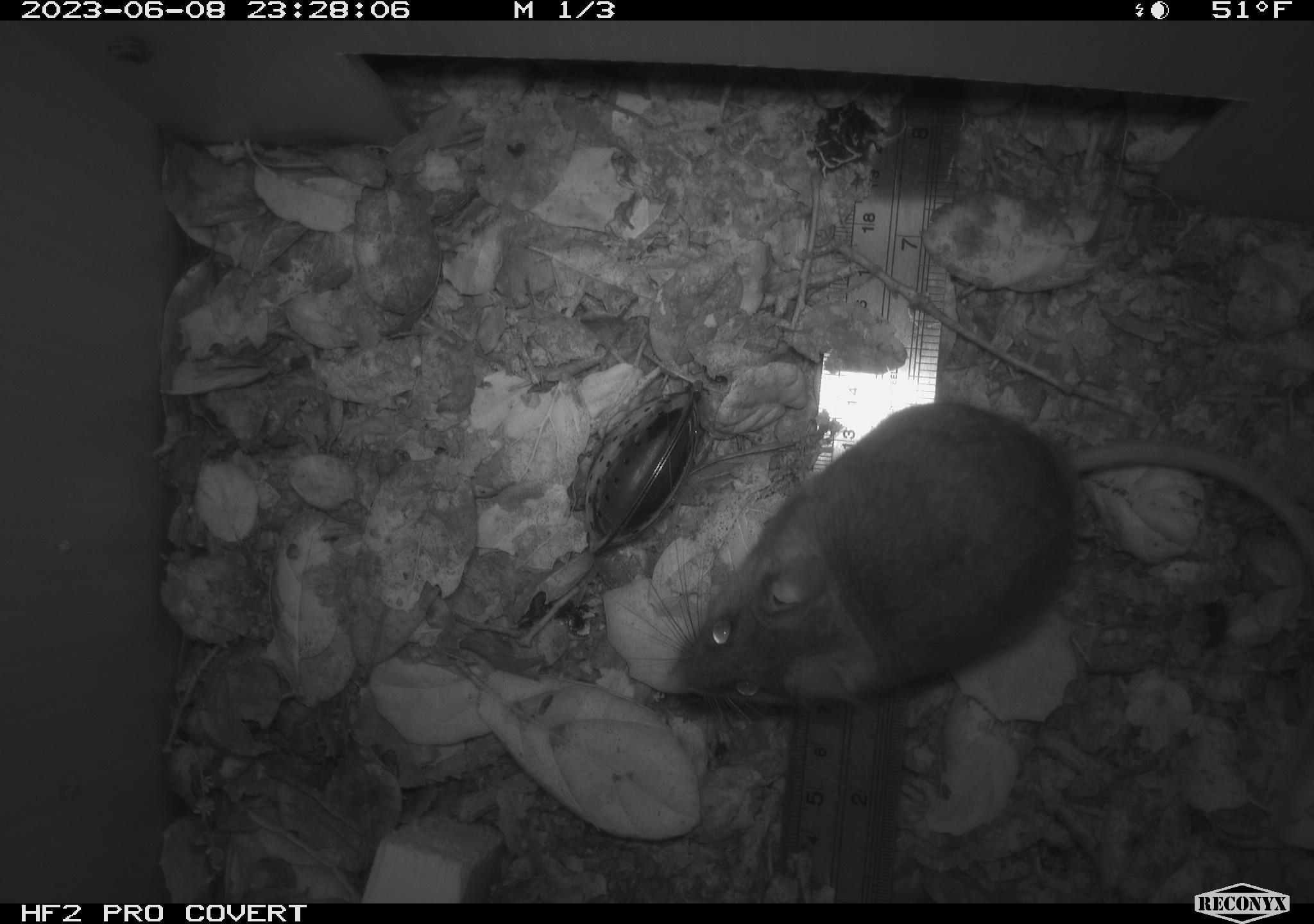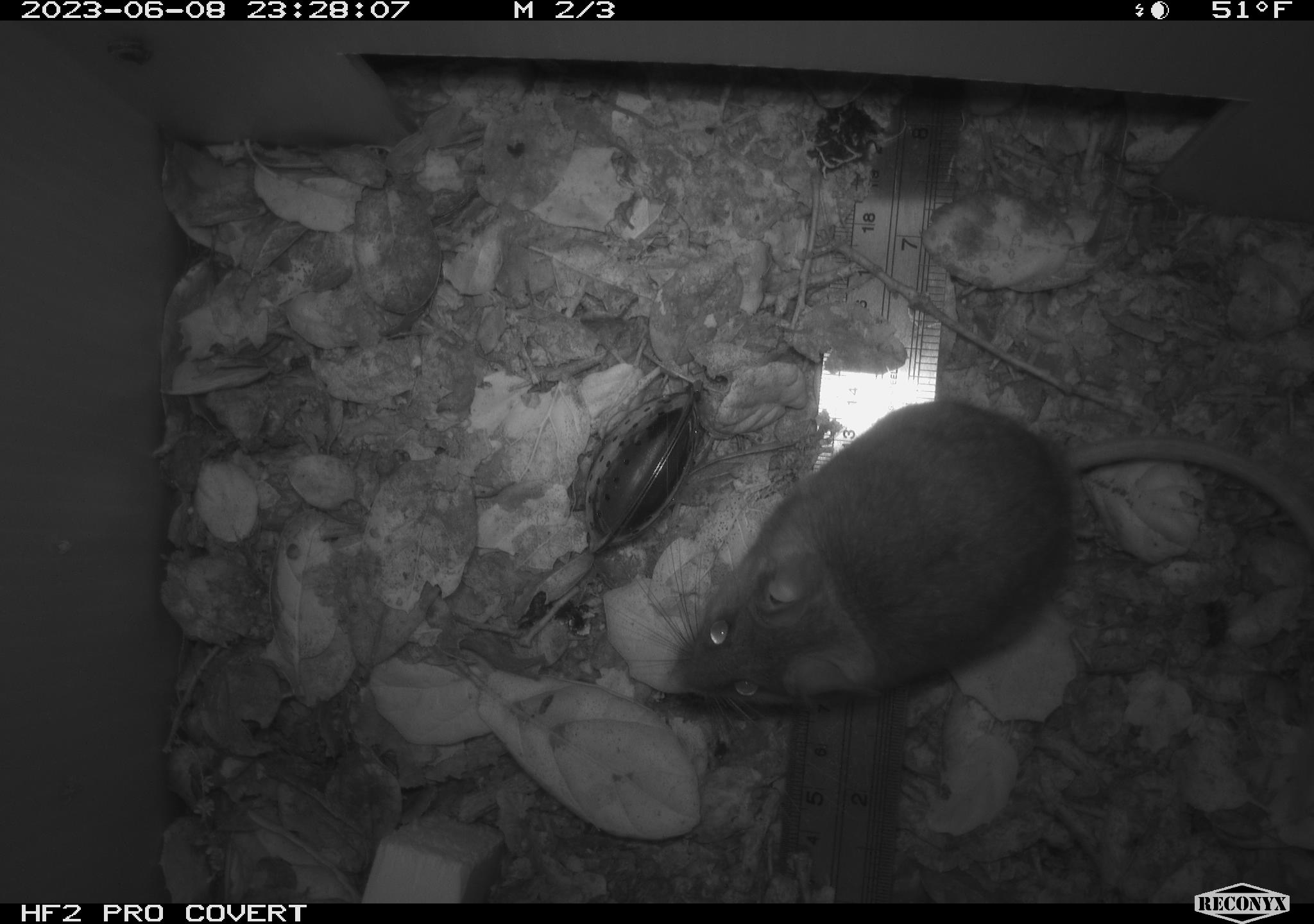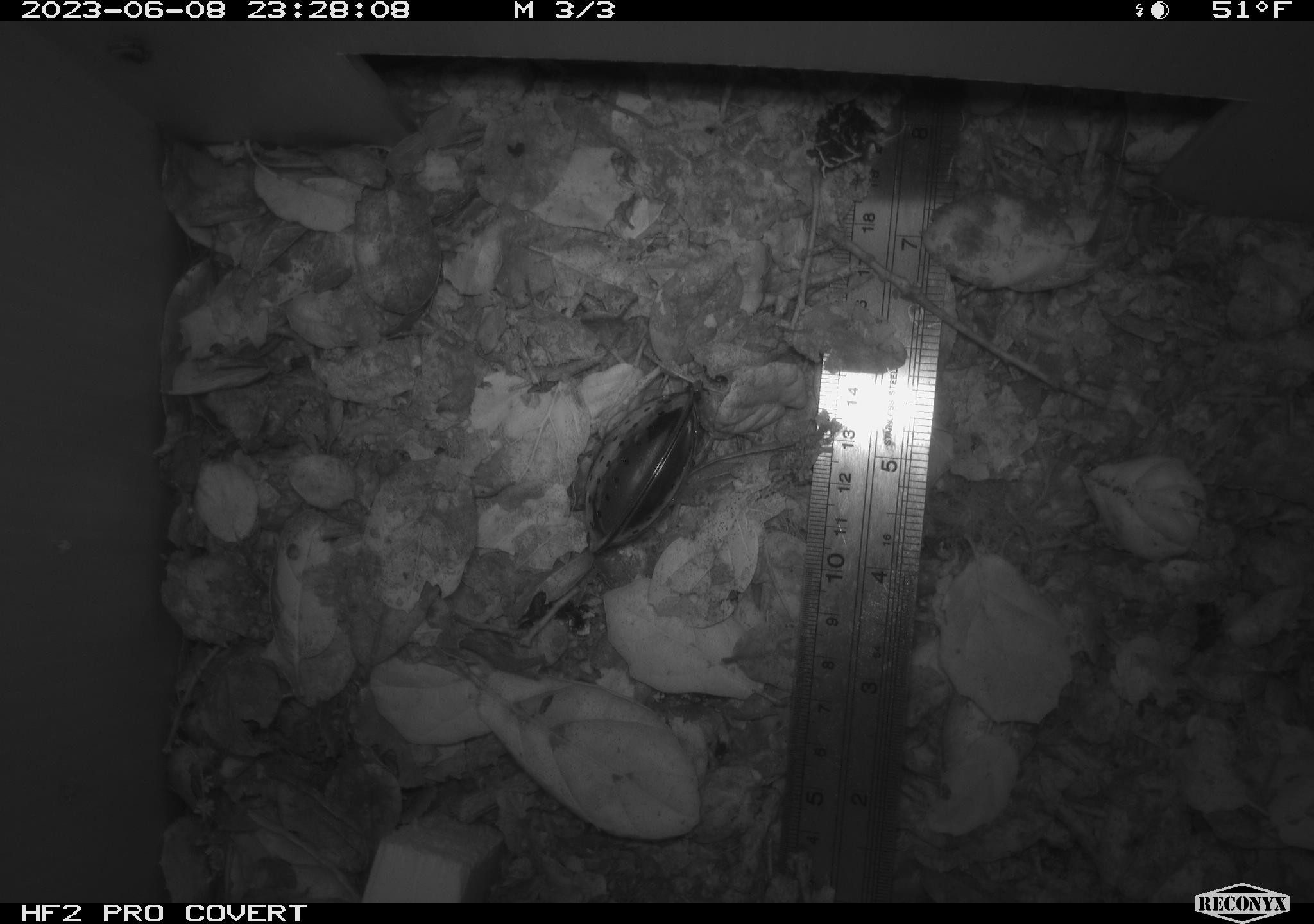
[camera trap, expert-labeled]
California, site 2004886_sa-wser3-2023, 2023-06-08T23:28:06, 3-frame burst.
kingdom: Animalia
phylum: Chordata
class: Mammalia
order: Rodentia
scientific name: Rodentia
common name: mouse species